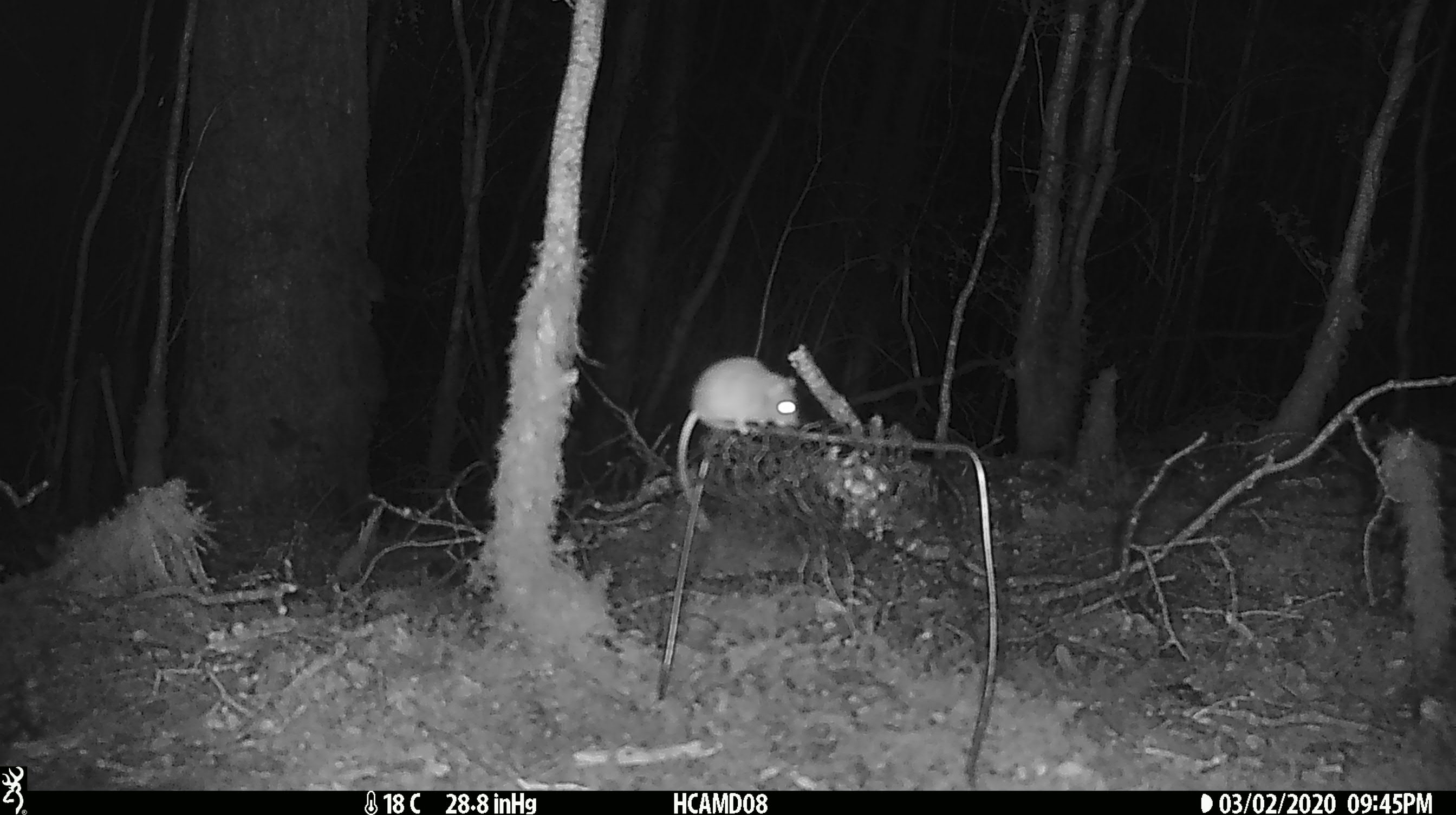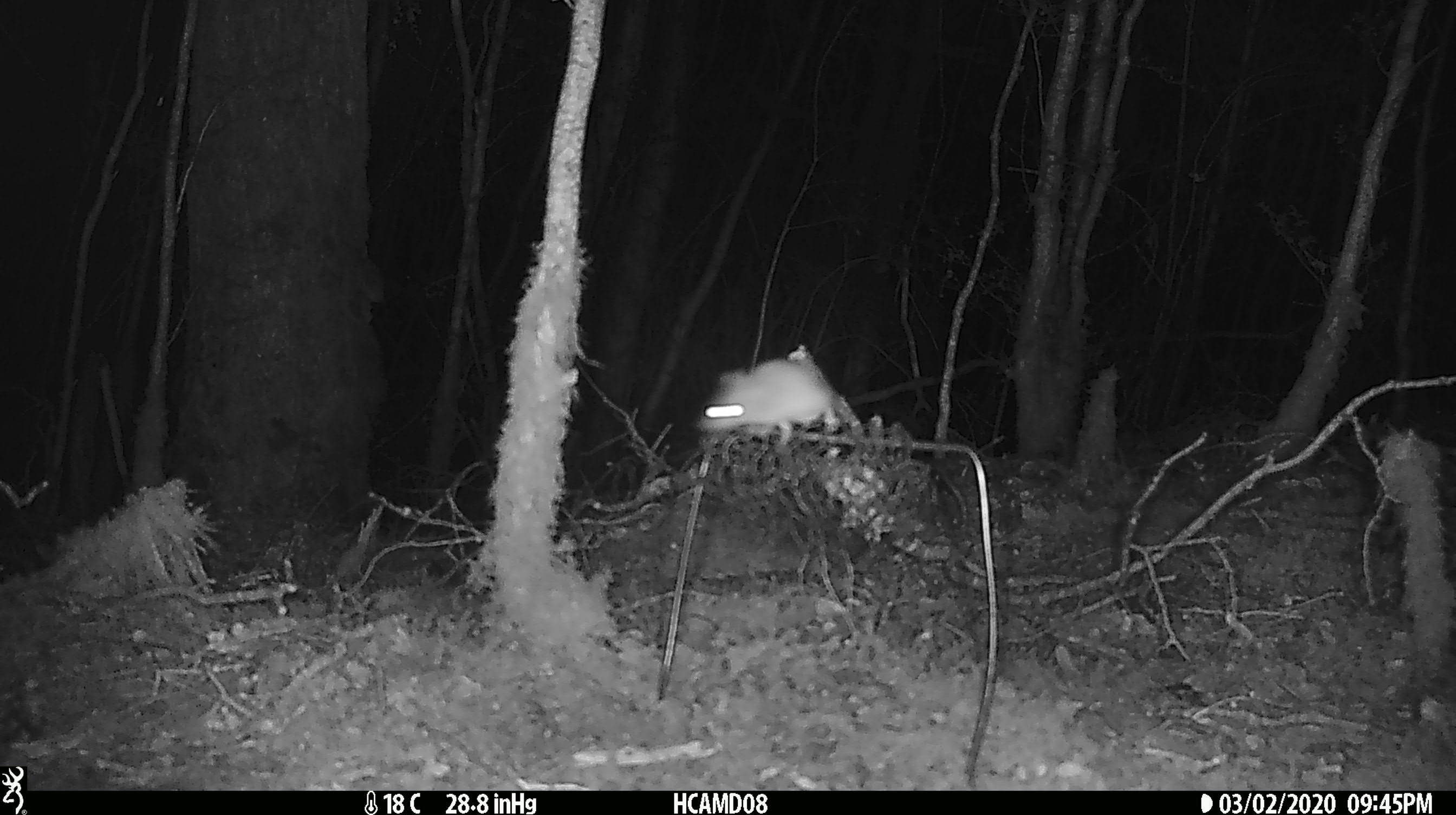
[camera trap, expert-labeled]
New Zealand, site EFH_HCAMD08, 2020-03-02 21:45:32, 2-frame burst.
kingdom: Animalia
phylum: Chordata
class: Mammalia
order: Rodentia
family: Muridae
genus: Mus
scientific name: Mus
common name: mouse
Mouse (Mus).